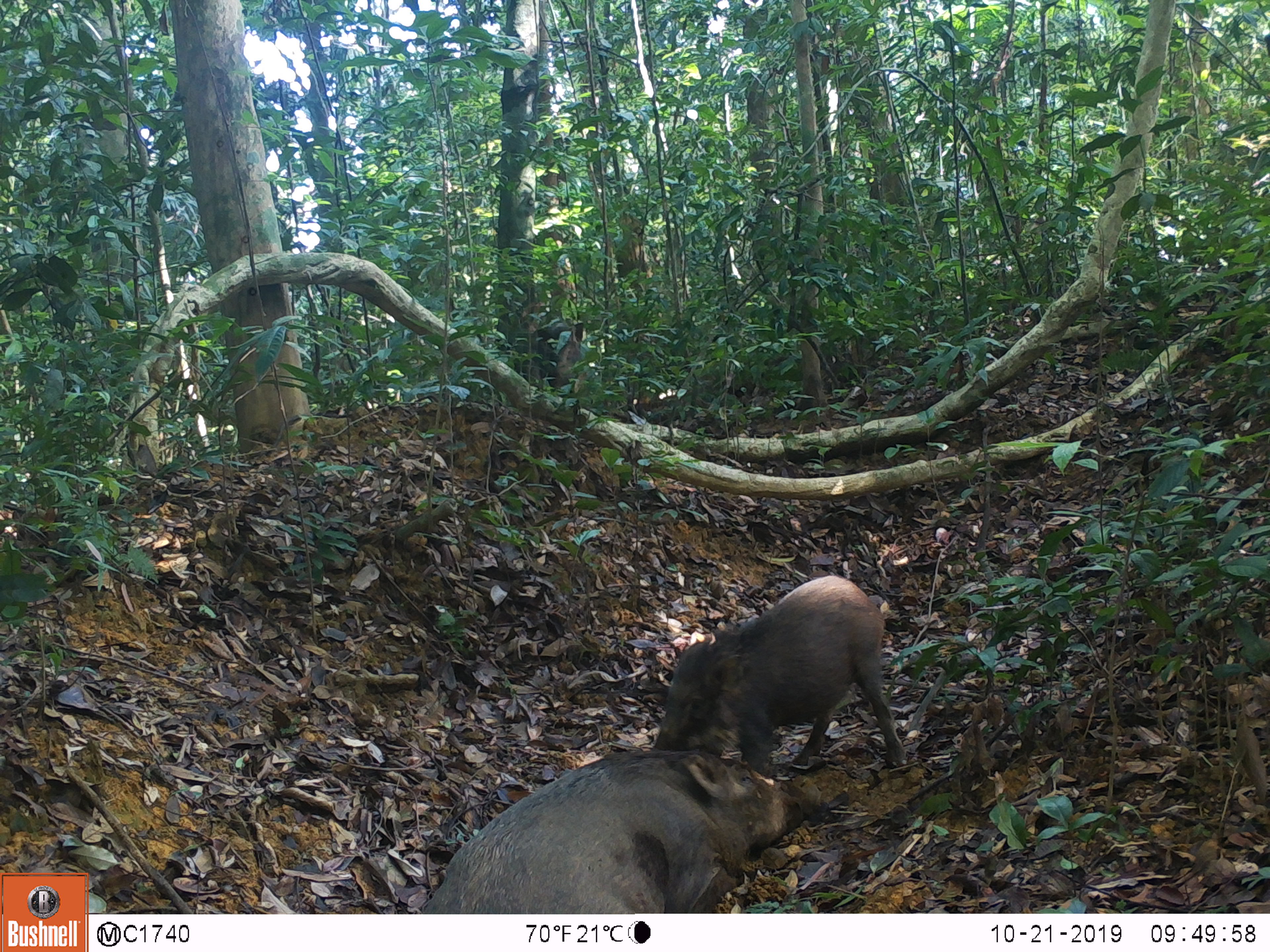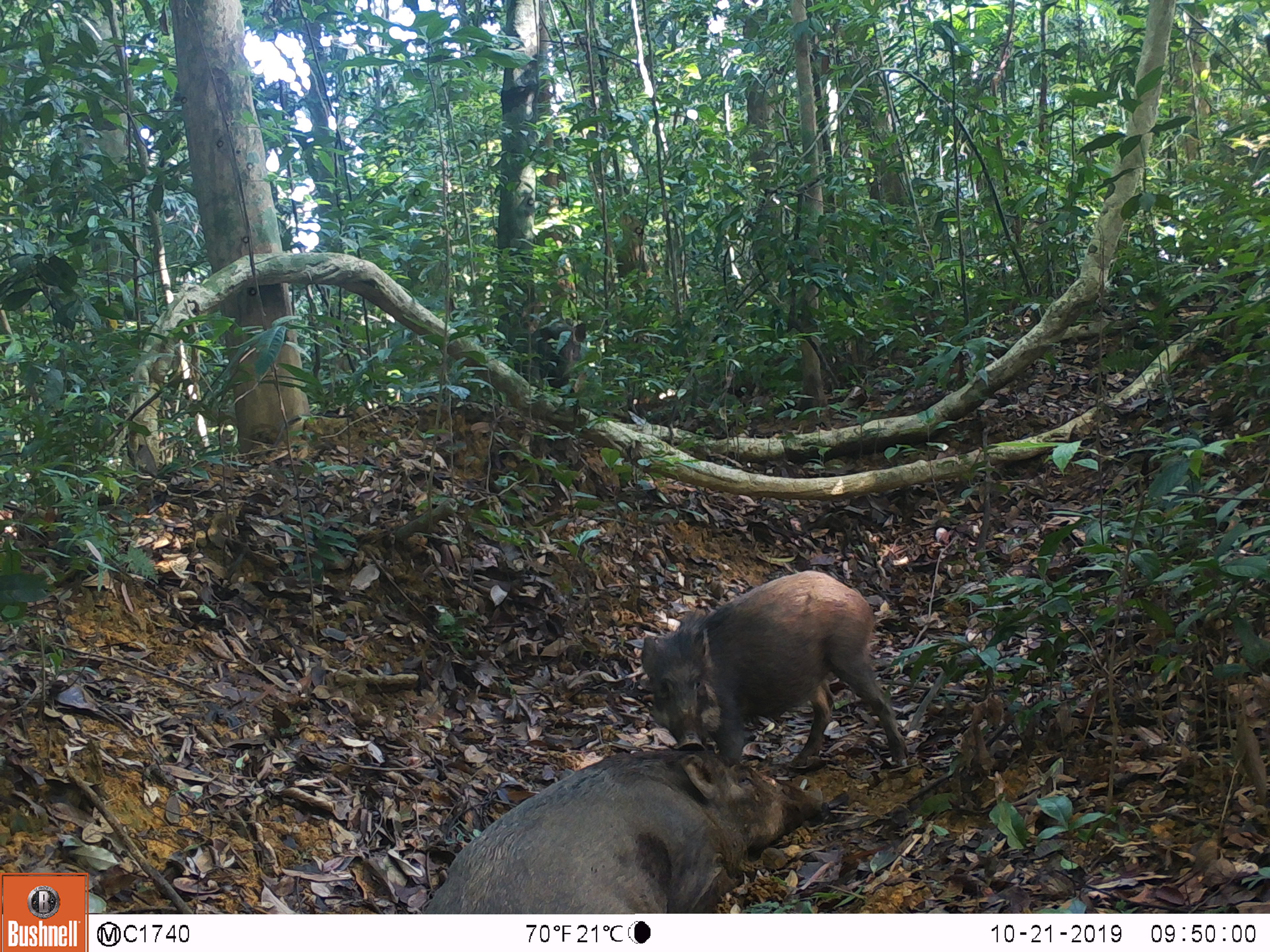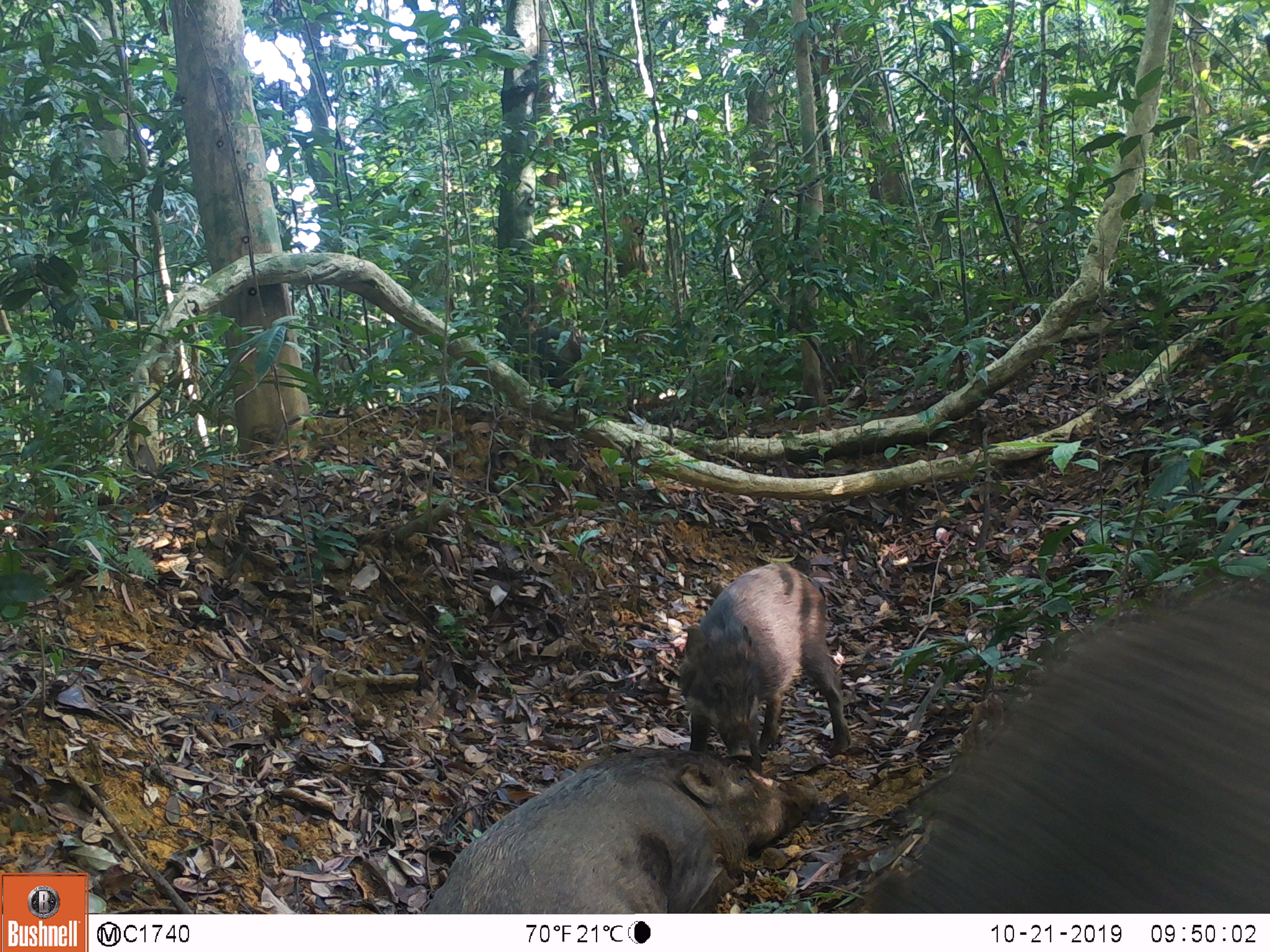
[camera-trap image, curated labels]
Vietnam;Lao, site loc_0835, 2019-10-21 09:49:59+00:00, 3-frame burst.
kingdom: Animalia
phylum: Chordata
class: Mammalia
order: Artiodactyla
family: Suidae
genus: Sus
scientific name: Sus scrofa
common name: eurasian wild pig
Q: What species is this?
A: Eurasian wild pig (Sus scrofa).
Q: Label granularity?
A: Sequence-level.